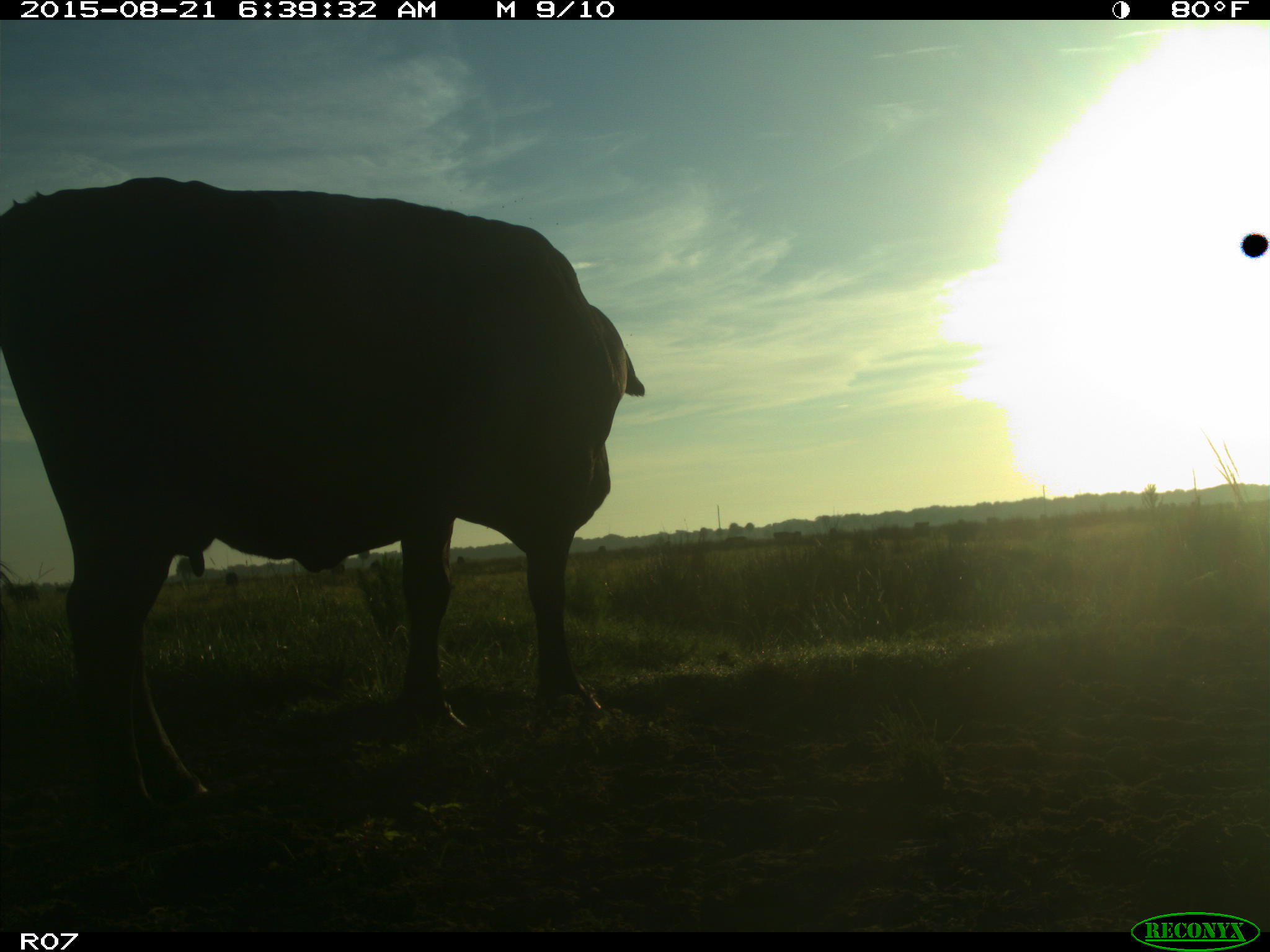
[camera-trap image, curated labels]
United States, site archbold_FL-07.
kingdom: Animalia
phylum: Chordata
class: Mammalia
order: Artiodactyla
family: Bovidae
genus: Bos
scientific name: Bos taurus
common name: domestic cow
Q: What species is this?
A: Bos taurus (domestic cow).